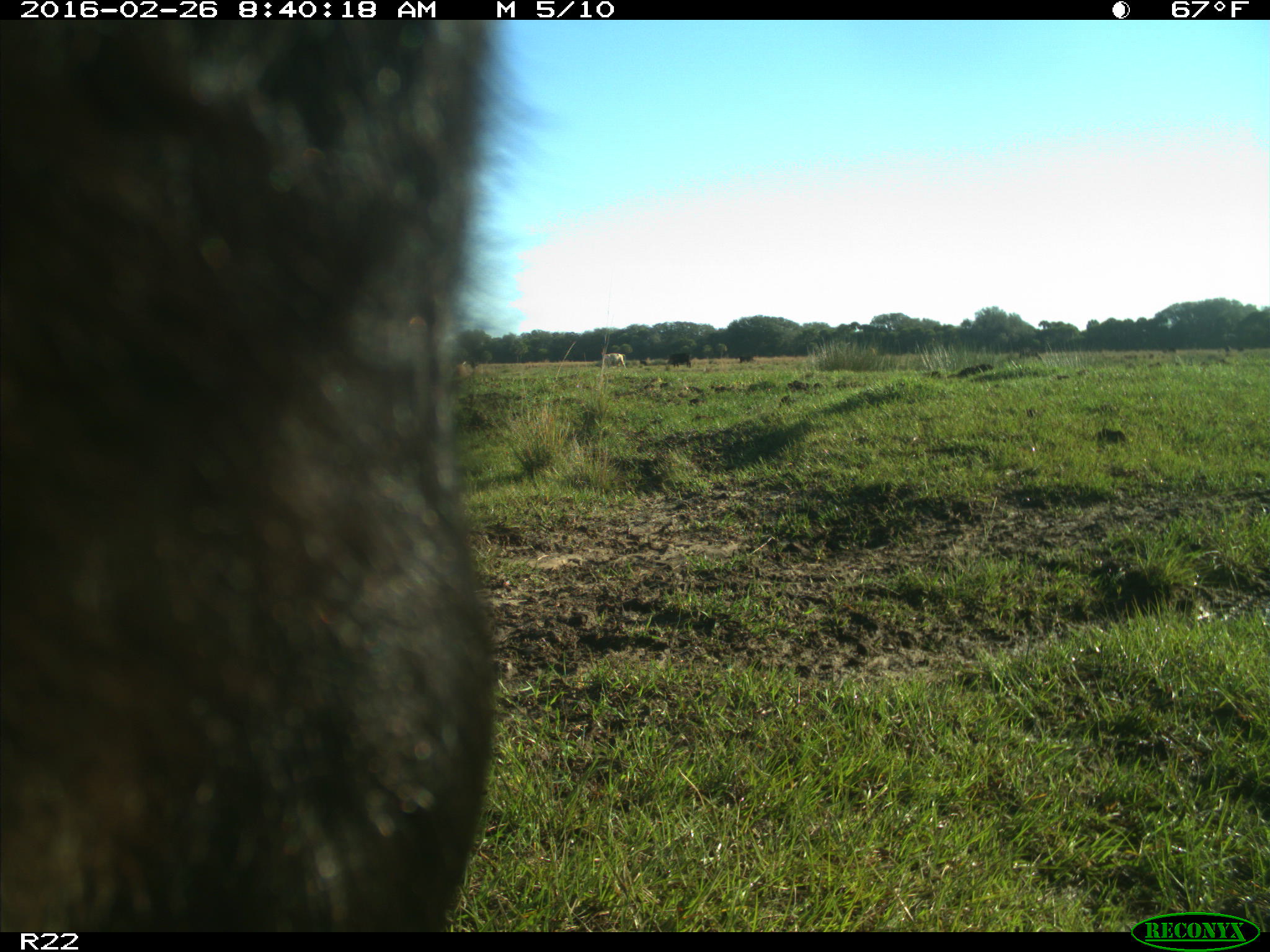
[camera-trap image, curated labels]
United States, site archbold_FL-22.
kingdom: Animalia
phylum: Chordata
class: Mammalia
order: Artiodactyla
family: Bovidae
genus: Bos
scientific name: Bos taurus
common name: domestic cow